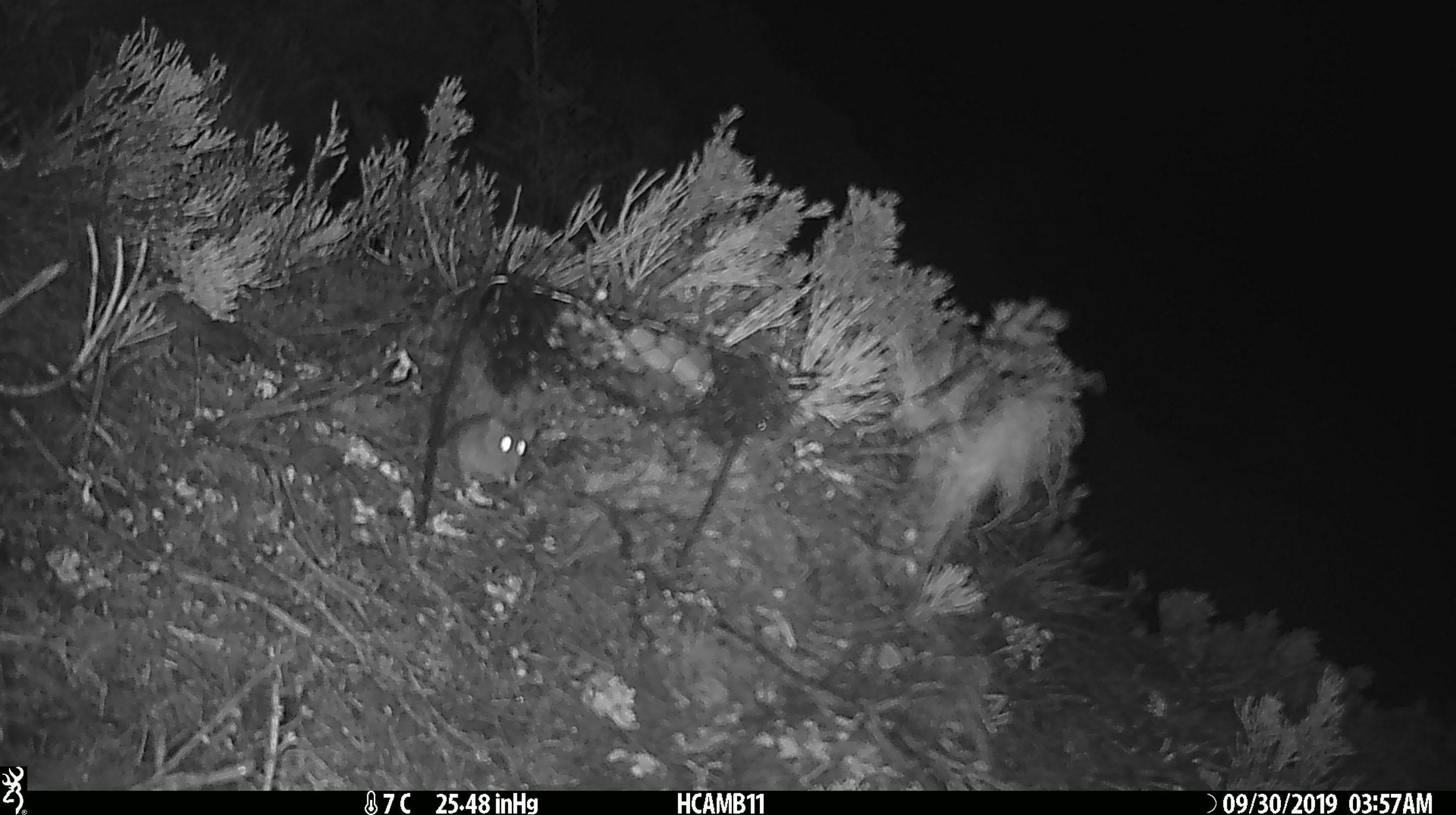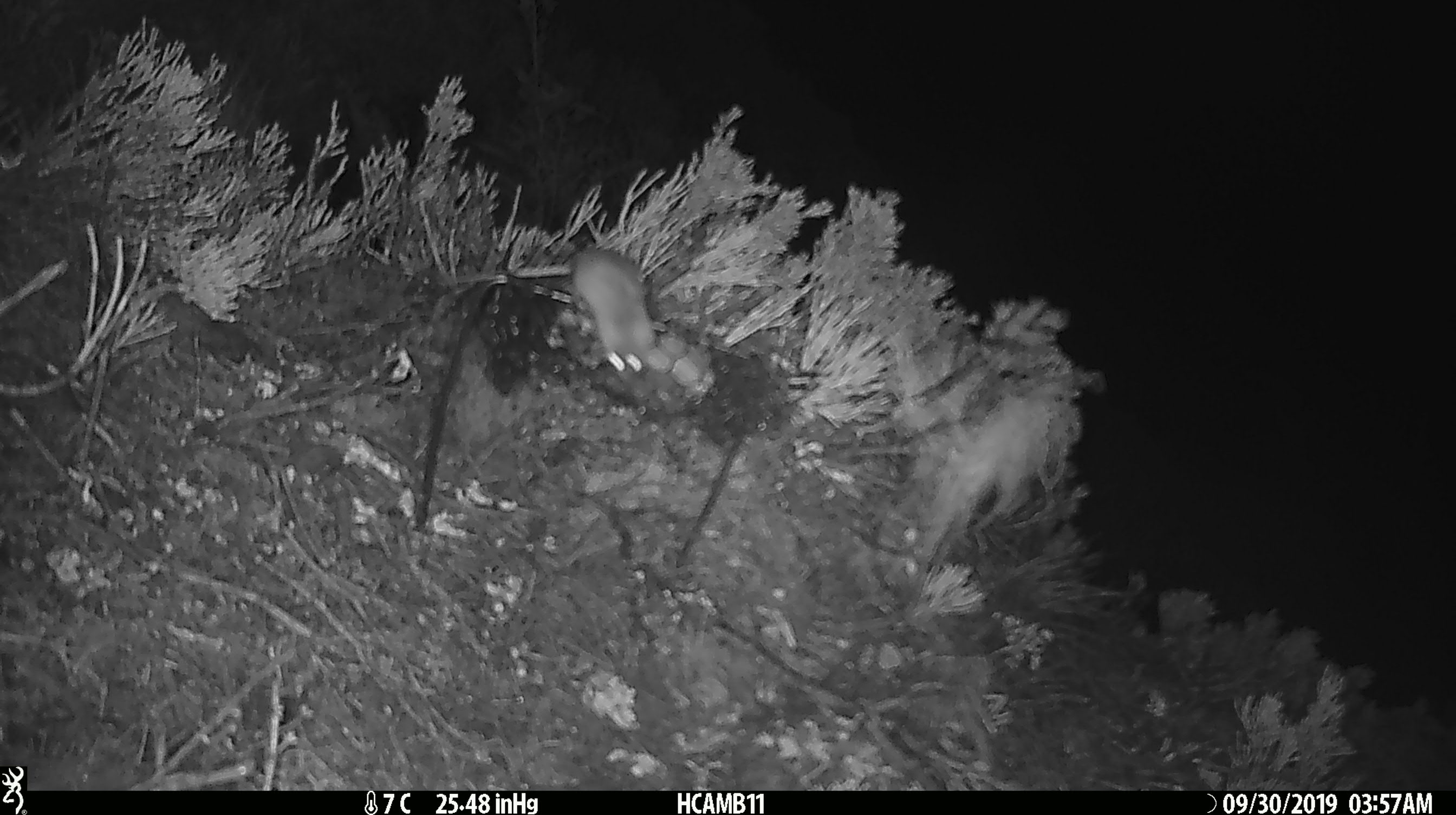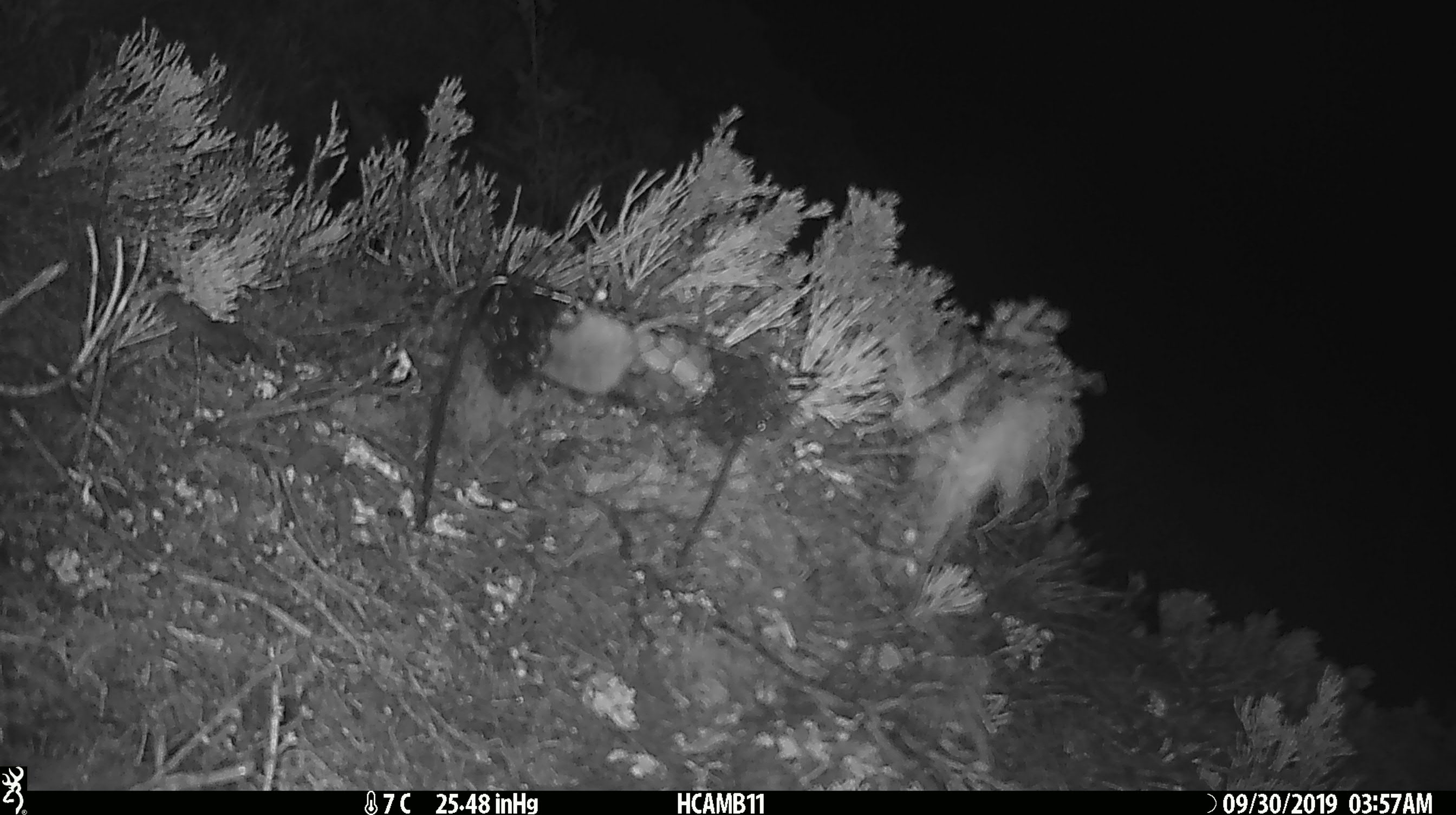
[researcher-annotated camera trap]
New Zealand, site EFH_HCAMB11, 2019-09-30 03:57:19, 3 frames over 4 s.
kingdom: Animalia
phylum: Chordata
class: Mammalia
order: Rodentia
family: Muridae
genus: Mus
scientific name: Mus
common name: mouse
Mouse (Mus).